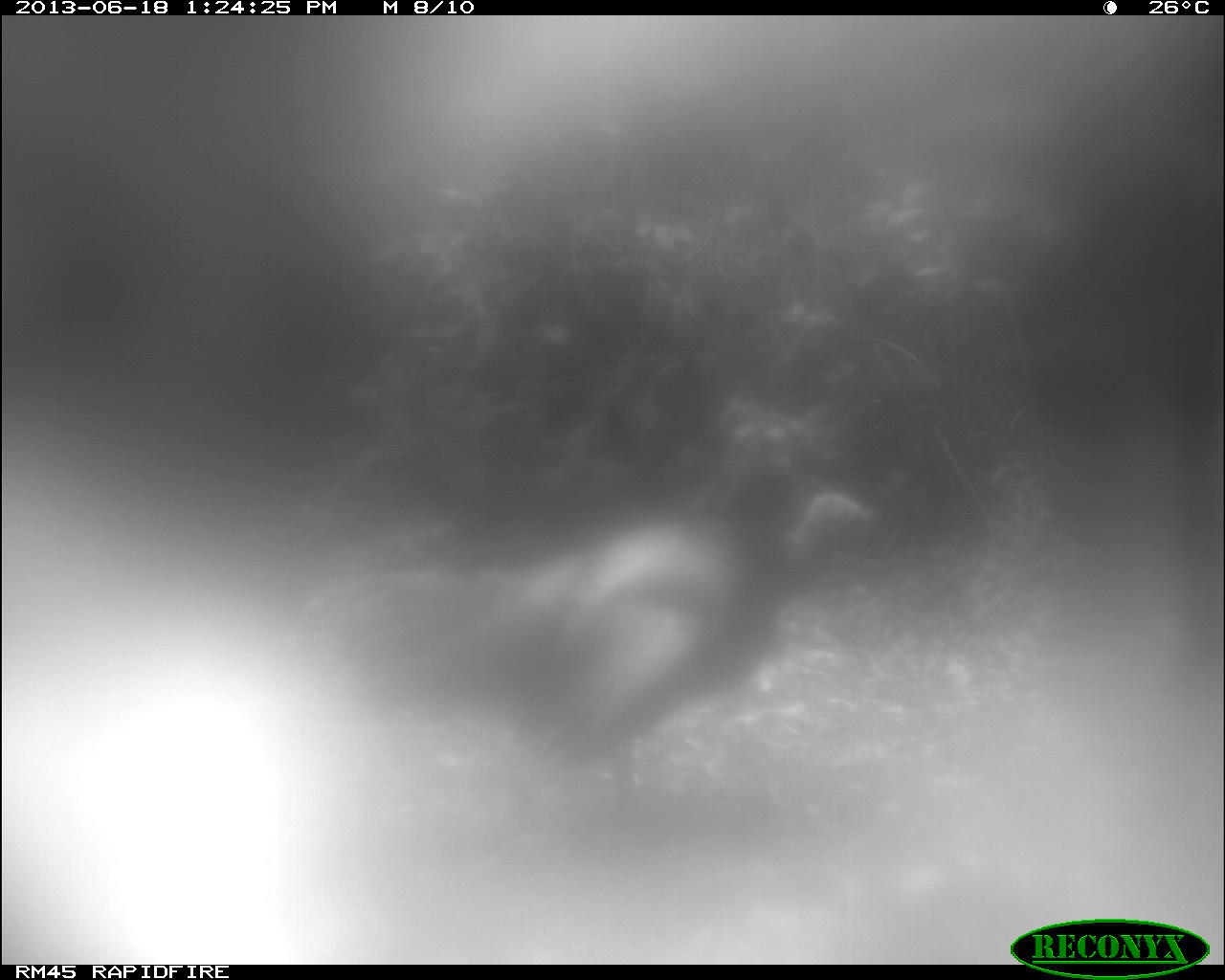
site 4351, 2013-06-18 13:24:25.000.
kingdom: Animalia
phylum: Chordata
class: Aves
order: Galliformes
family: Phasianidae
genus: Meleagris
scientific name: Meleagris ocellata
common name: ocellated turkey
Meleagris ocellata (ocellated turkey), count 1.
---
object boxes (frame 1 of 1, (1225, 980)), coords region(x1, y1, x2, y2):
meleagris ocellata: region(327, 482, 878, 863)